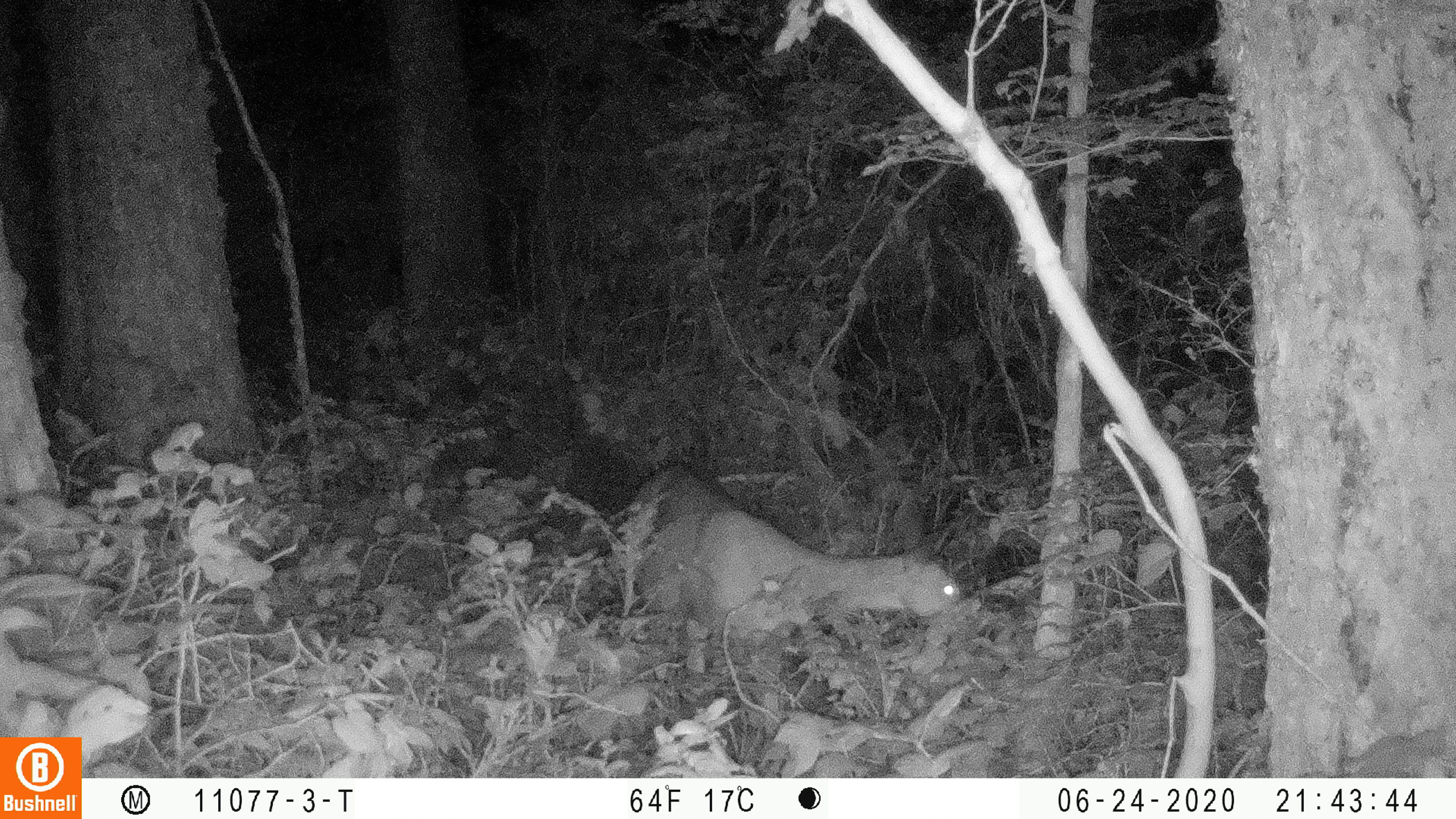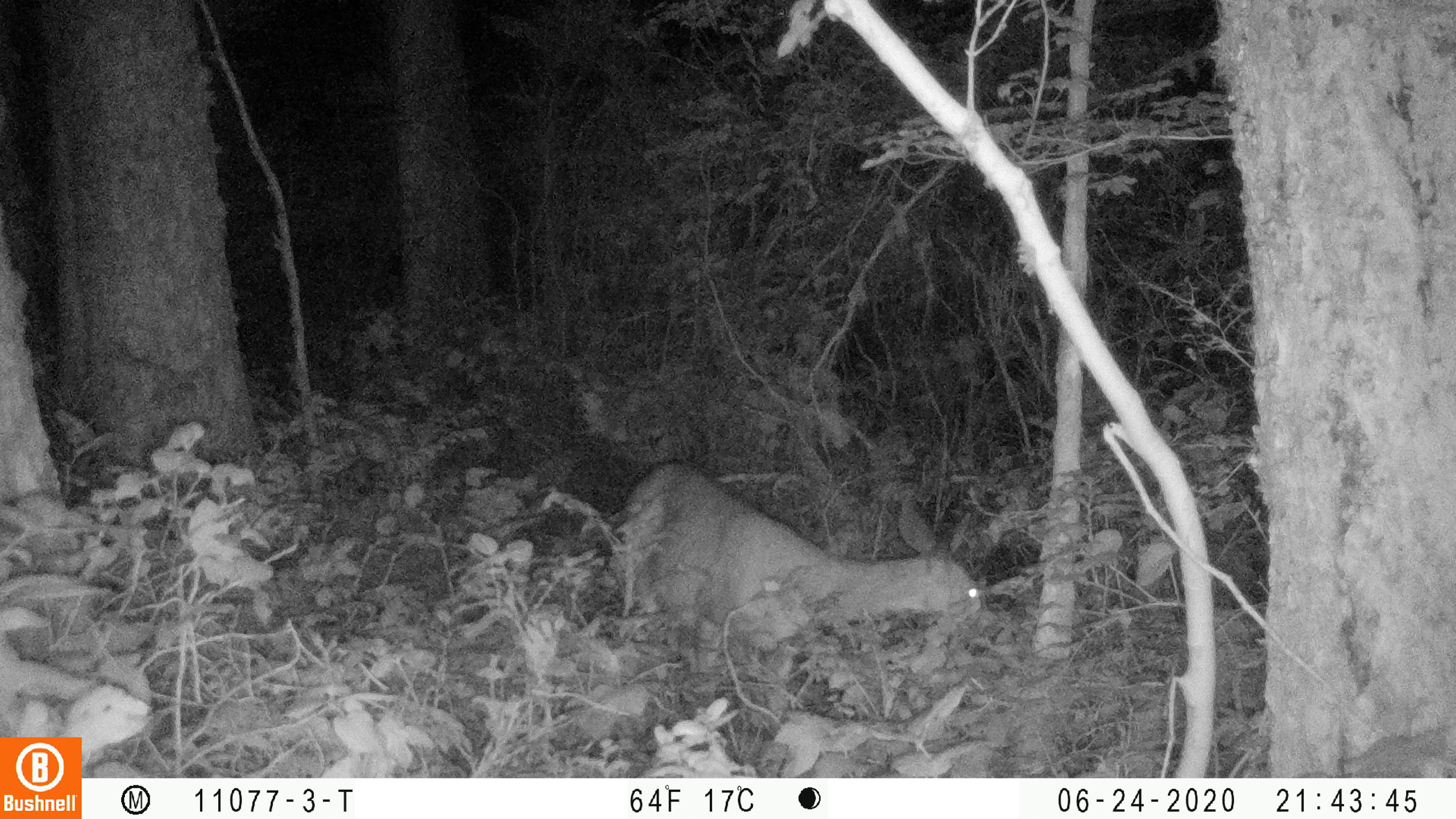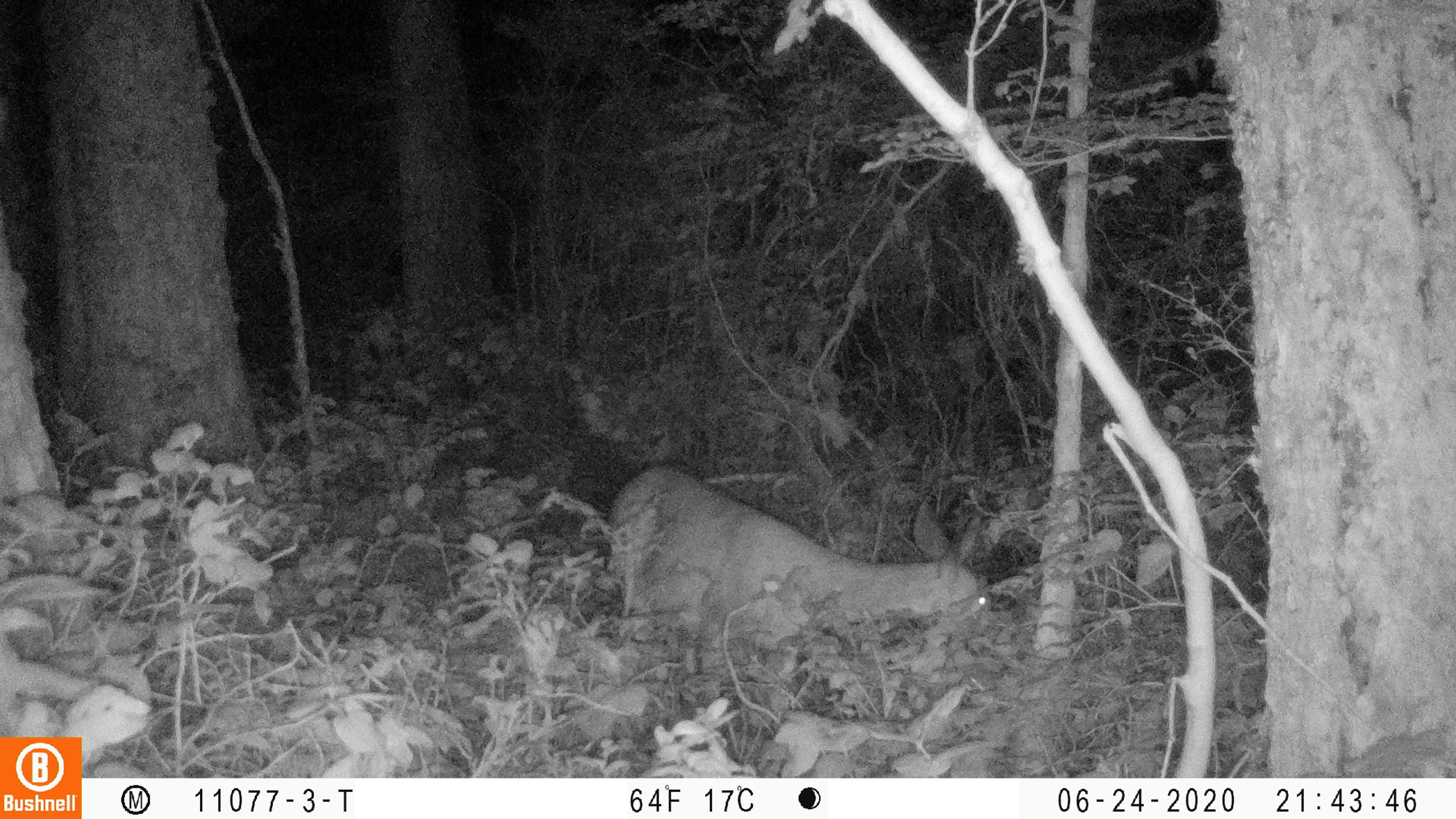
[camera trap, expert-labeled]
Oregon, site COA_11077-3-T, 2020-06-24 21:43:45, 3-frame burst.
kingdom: Animalia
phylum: Chordata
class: Mammalia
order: Artiodactyla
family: Cervidae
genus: Odocoileus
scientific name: Odocoileus hemionus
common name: black-tailed deer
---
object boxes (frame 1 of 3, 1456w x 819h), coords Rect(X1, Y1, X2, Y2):
black-tailed deer: Rect(618, 454, 975, 653)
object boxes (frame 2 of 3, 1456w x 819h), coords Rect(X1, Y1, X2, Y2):
black-tailed deer: Rect(603, 452, 1001, 656)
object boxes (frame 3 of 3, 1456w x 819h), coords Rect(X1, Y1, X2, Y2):
black-tailed deer: Rect(592, 448, 1001, 647)